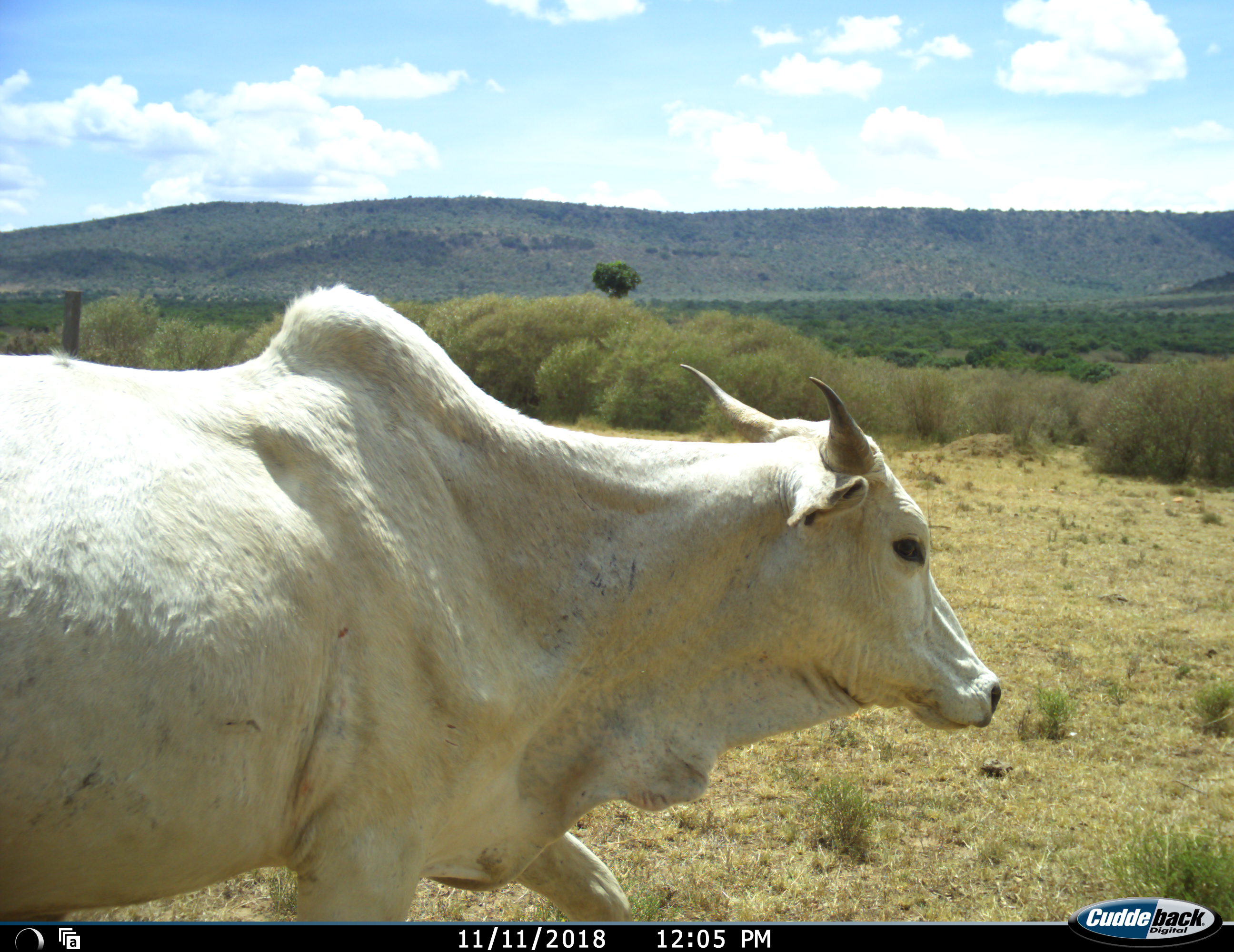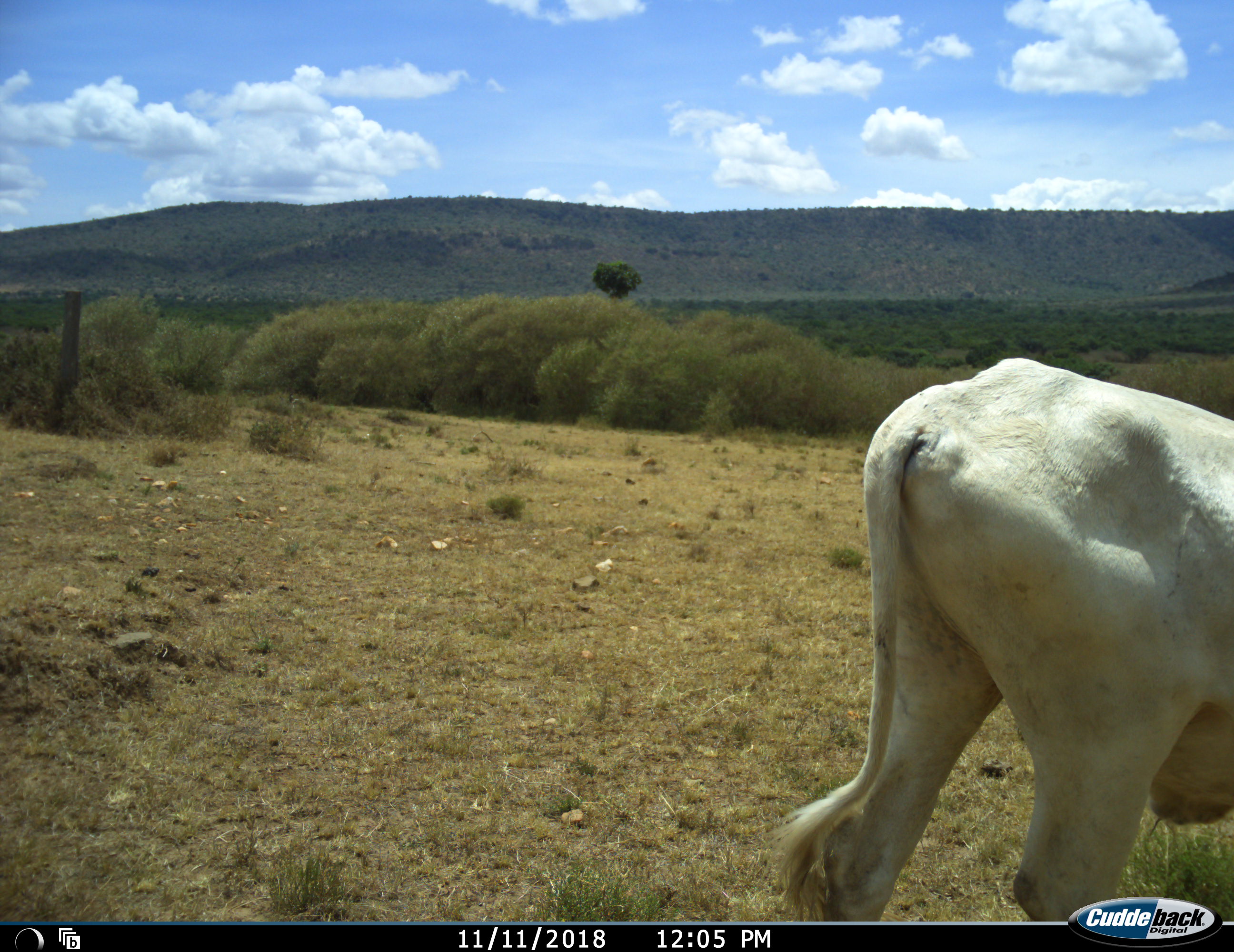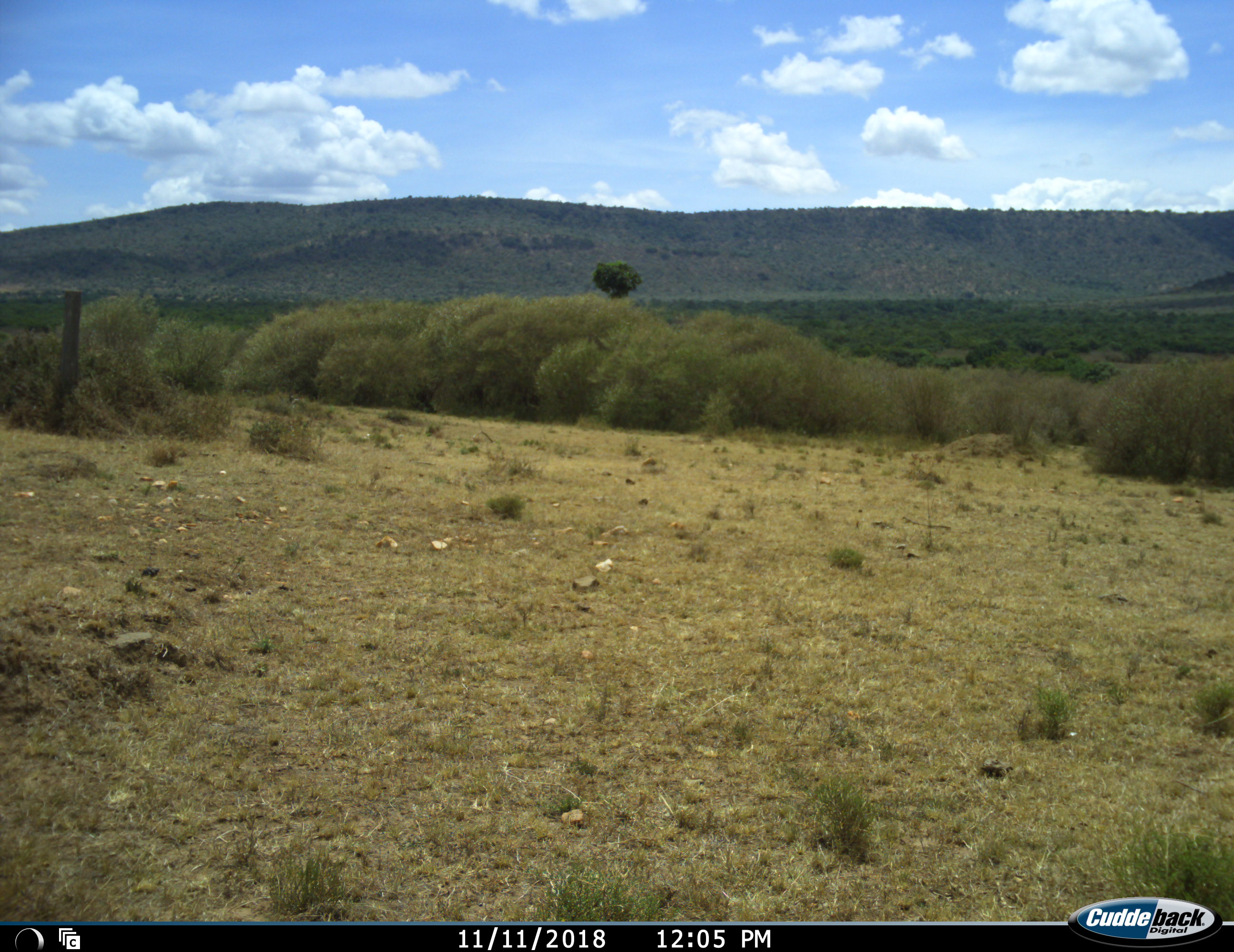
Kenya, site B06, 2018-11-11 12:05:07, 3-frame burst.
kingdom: Animalia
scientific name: Animalia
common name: animal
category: domesticanimal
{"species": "domesticanimal (animal) (Animalia)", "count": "1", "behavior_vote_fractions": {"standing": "0%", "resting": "0%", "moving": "100%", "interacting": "0%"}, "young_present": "0%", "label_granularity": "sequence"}